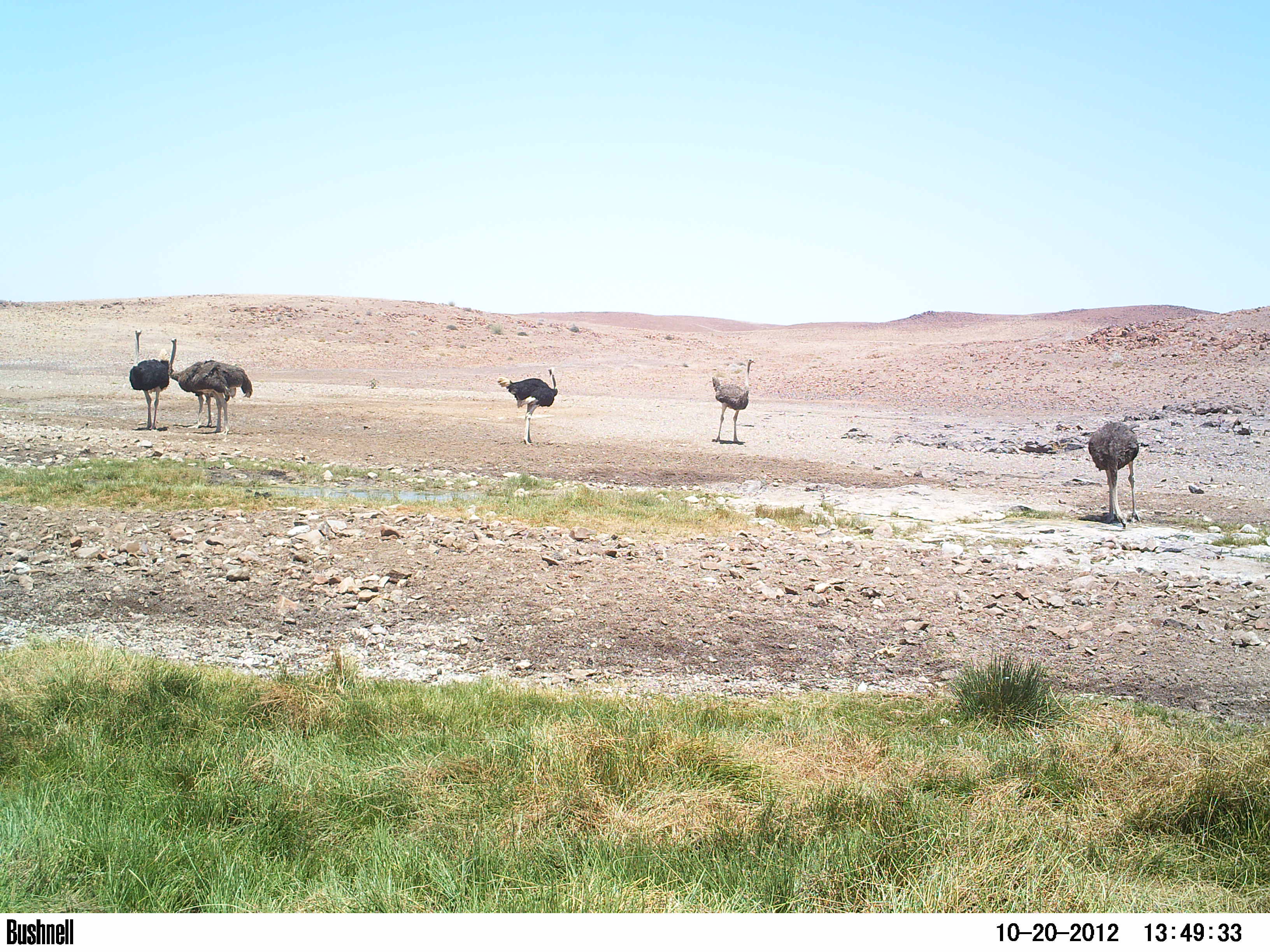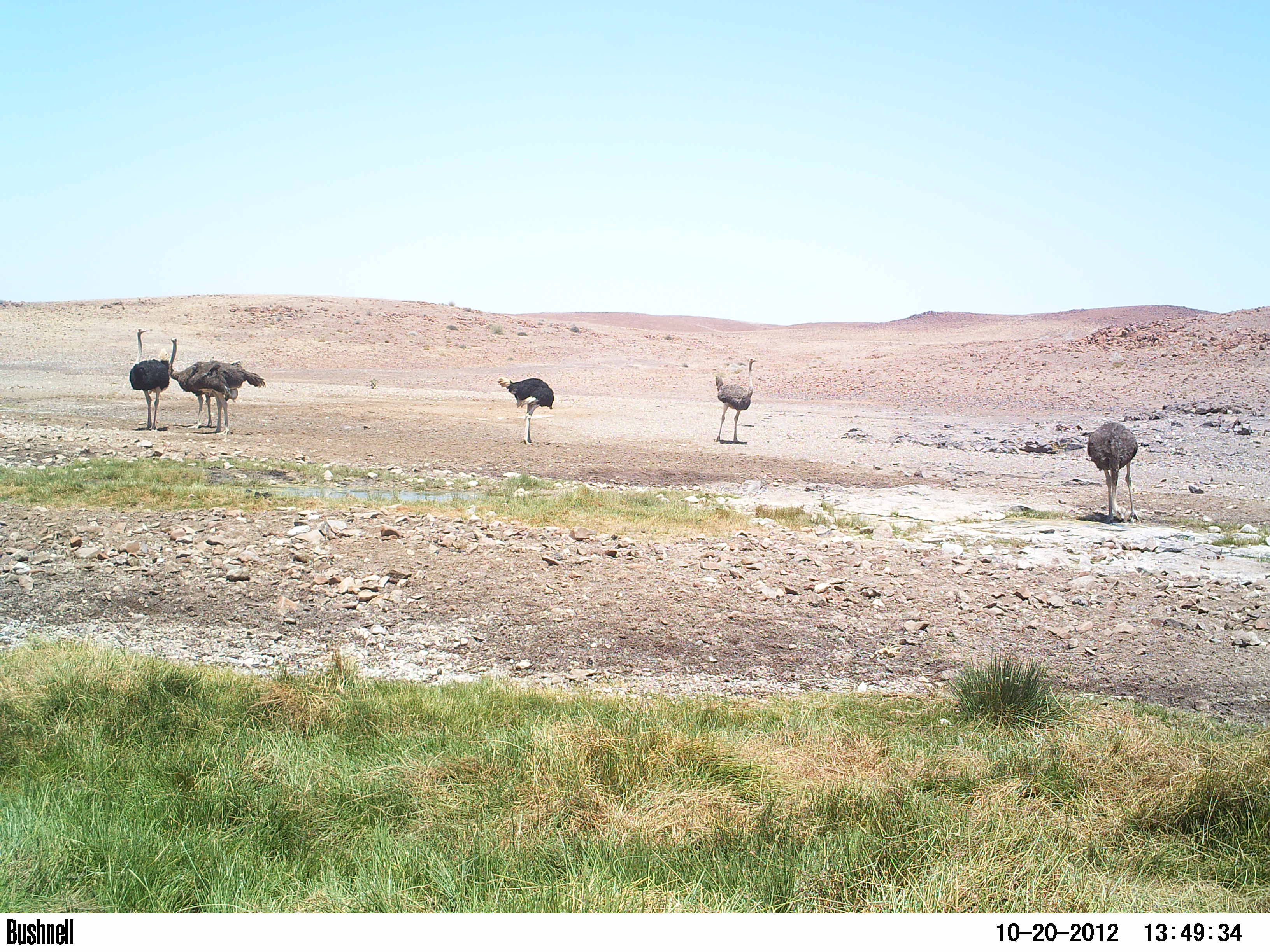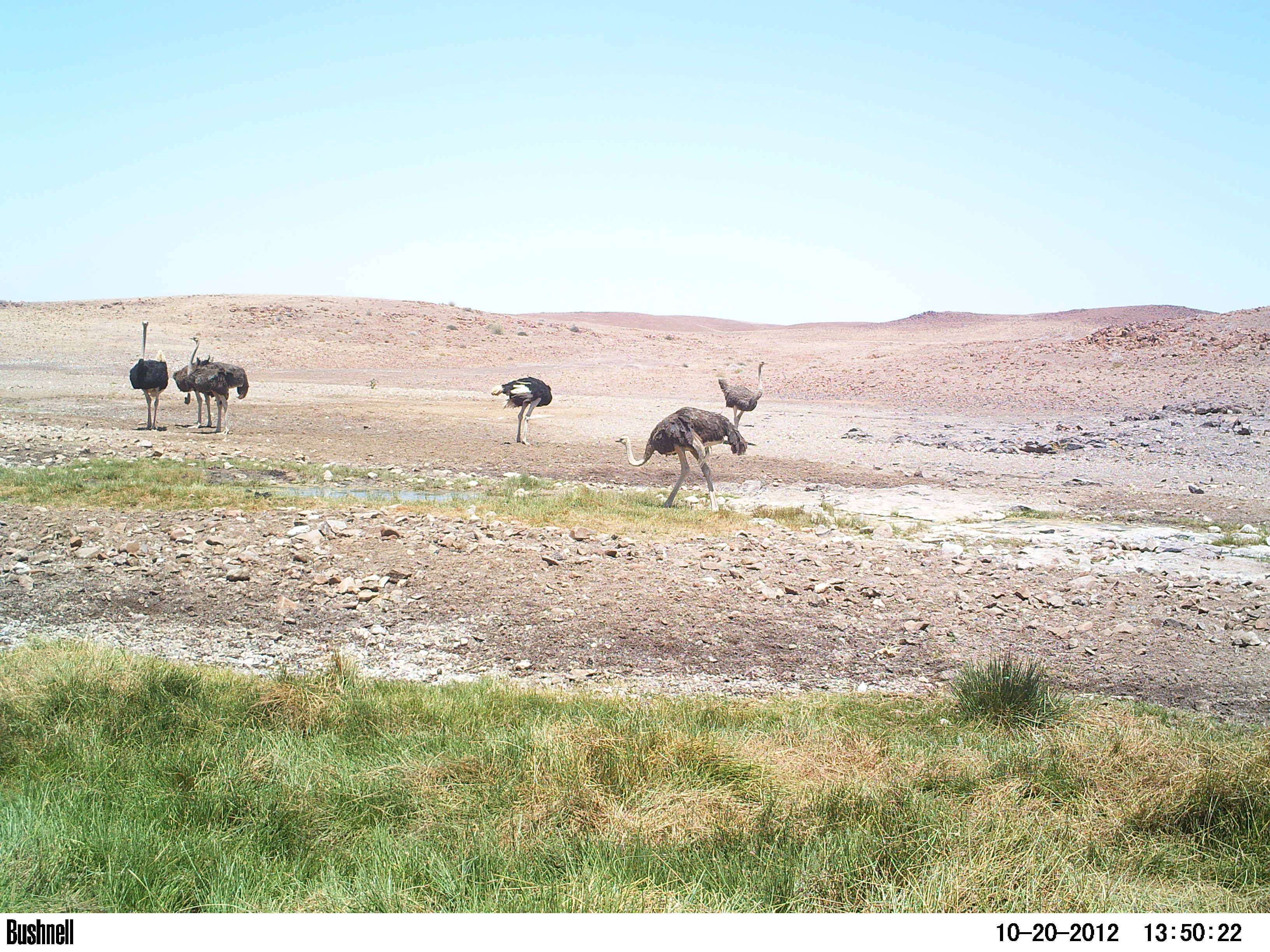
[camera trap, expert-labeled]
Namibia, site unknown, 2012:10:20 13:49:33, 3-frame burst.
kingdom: Animalia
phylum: Chordata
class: Aves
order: Struthioniformes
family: Struthionidae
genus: Struthio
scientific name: Struthio camelus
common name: common ostrich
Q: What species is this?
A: Struthio camelus (common ostrich).